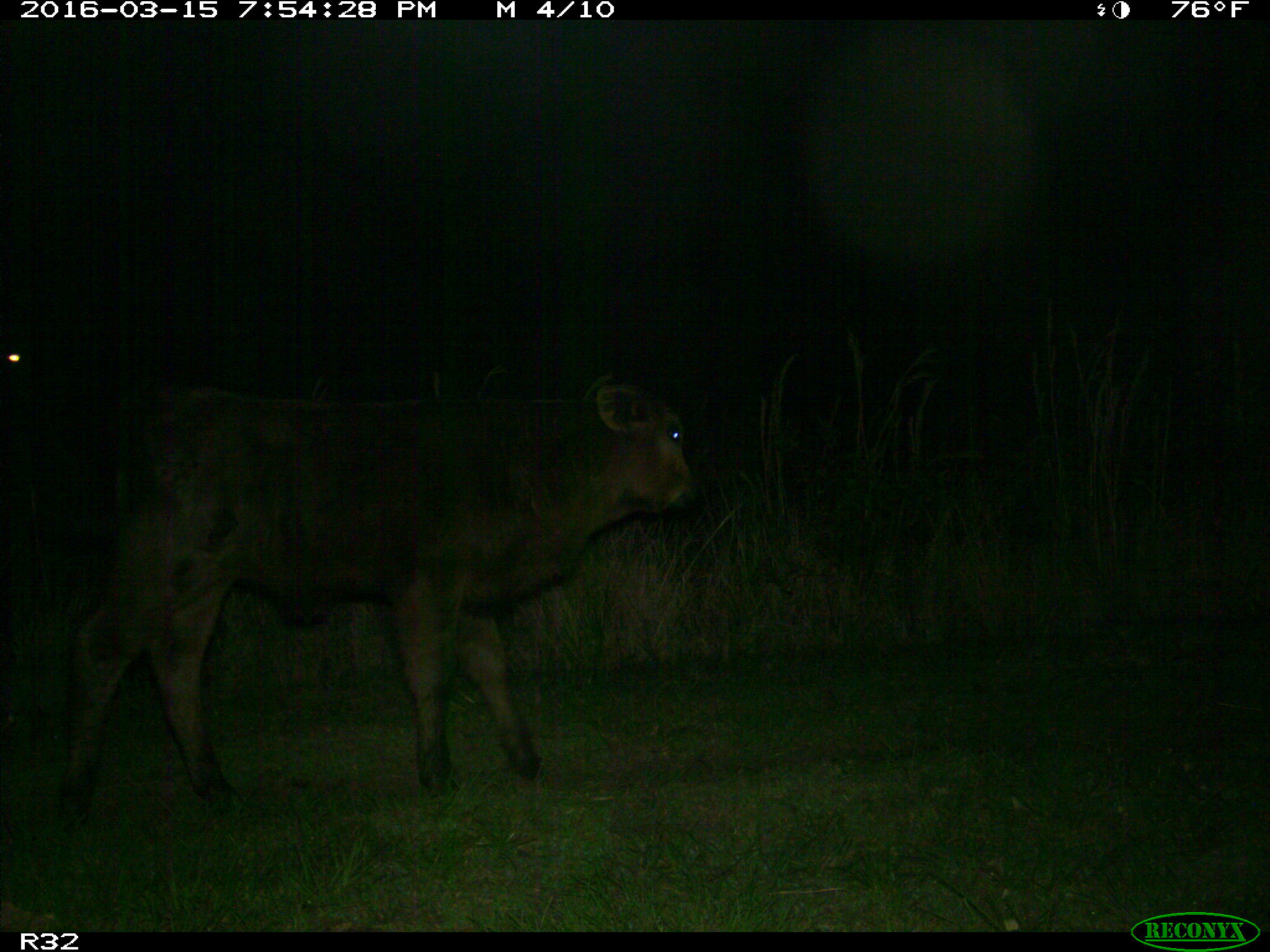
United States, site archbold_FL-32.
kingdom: Animalia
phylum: Chordata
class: Mammalia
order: Artiodactyla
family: Bovidae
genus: Bos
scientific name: Bos taurus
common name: domestic cow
Bos taurus (domestic cow).